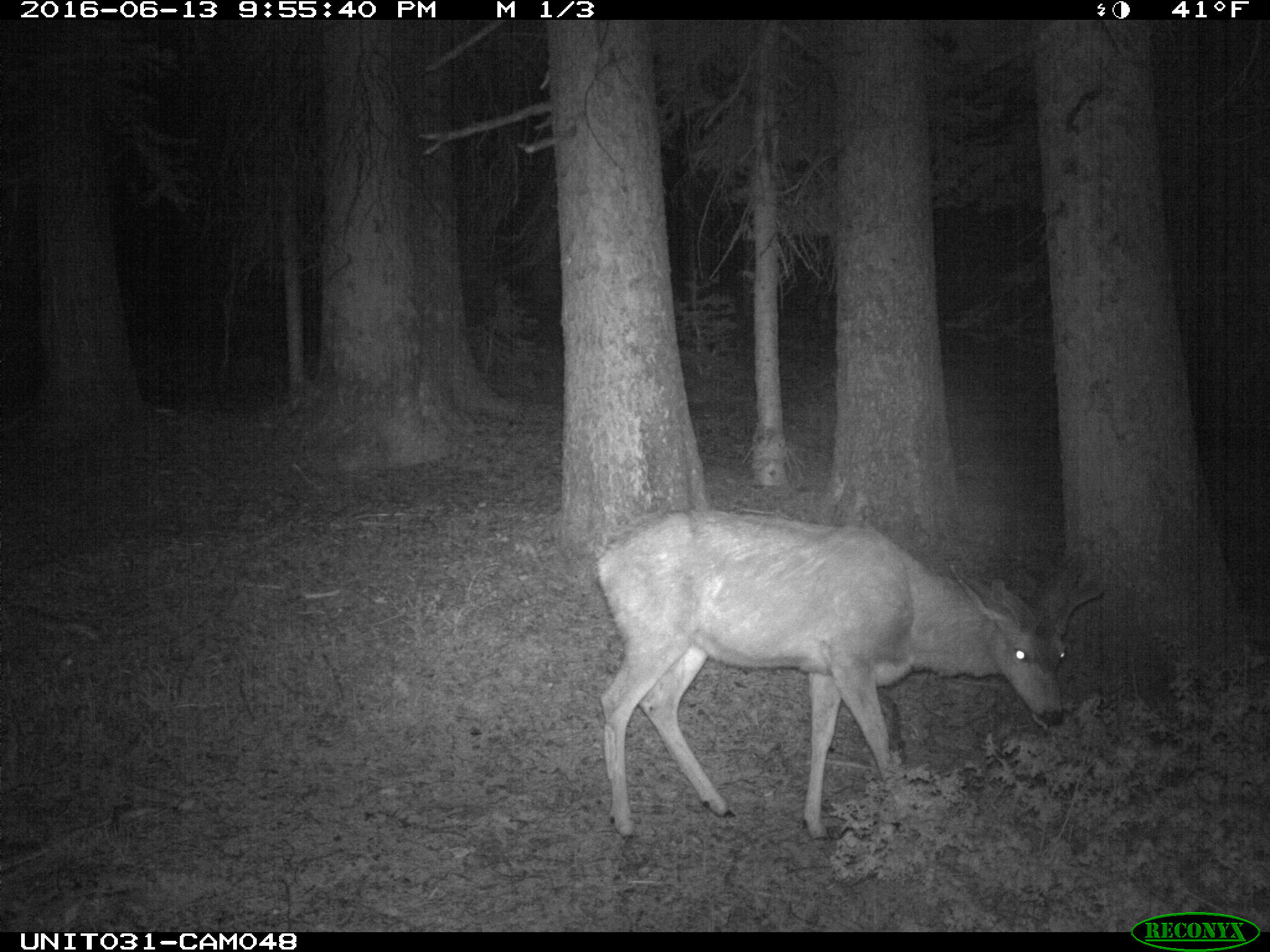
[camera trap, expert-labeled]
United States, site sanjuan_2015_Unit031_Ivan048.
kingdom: Animalia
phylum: Chordata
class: Mammalia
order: Artiodactyla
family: Cervidae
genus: Odocoileus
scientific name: Odocoileus hemionus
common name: mule deer